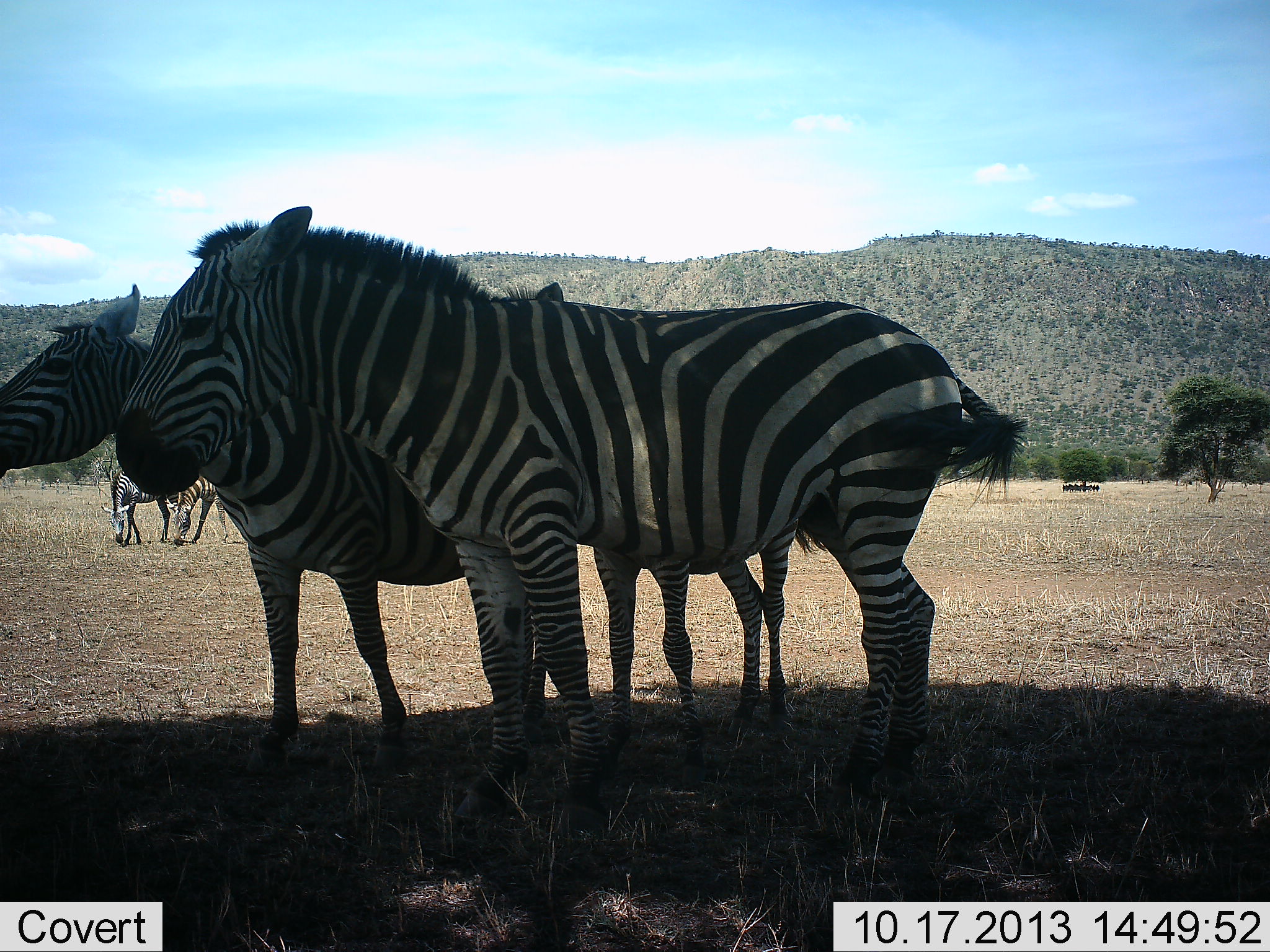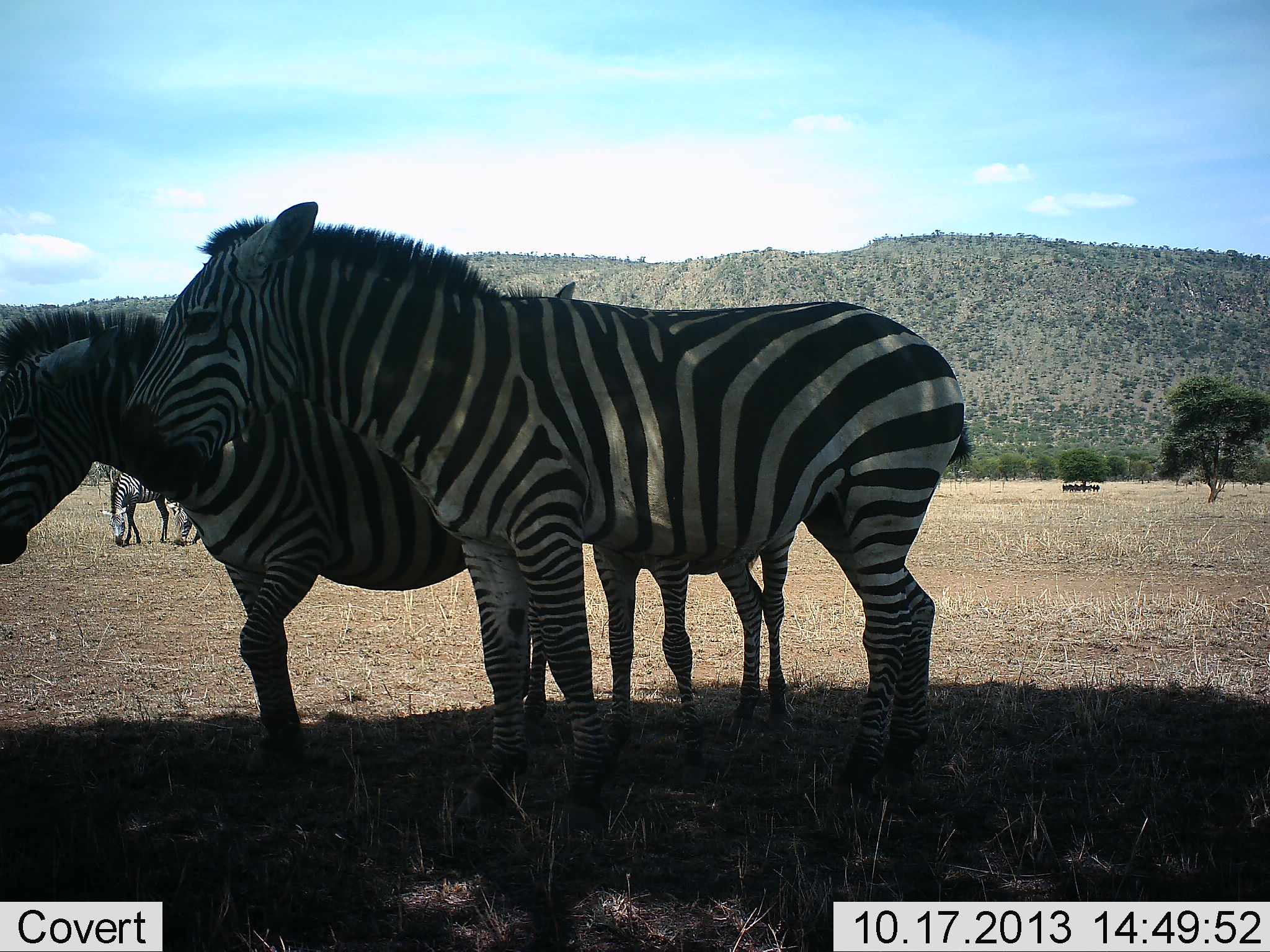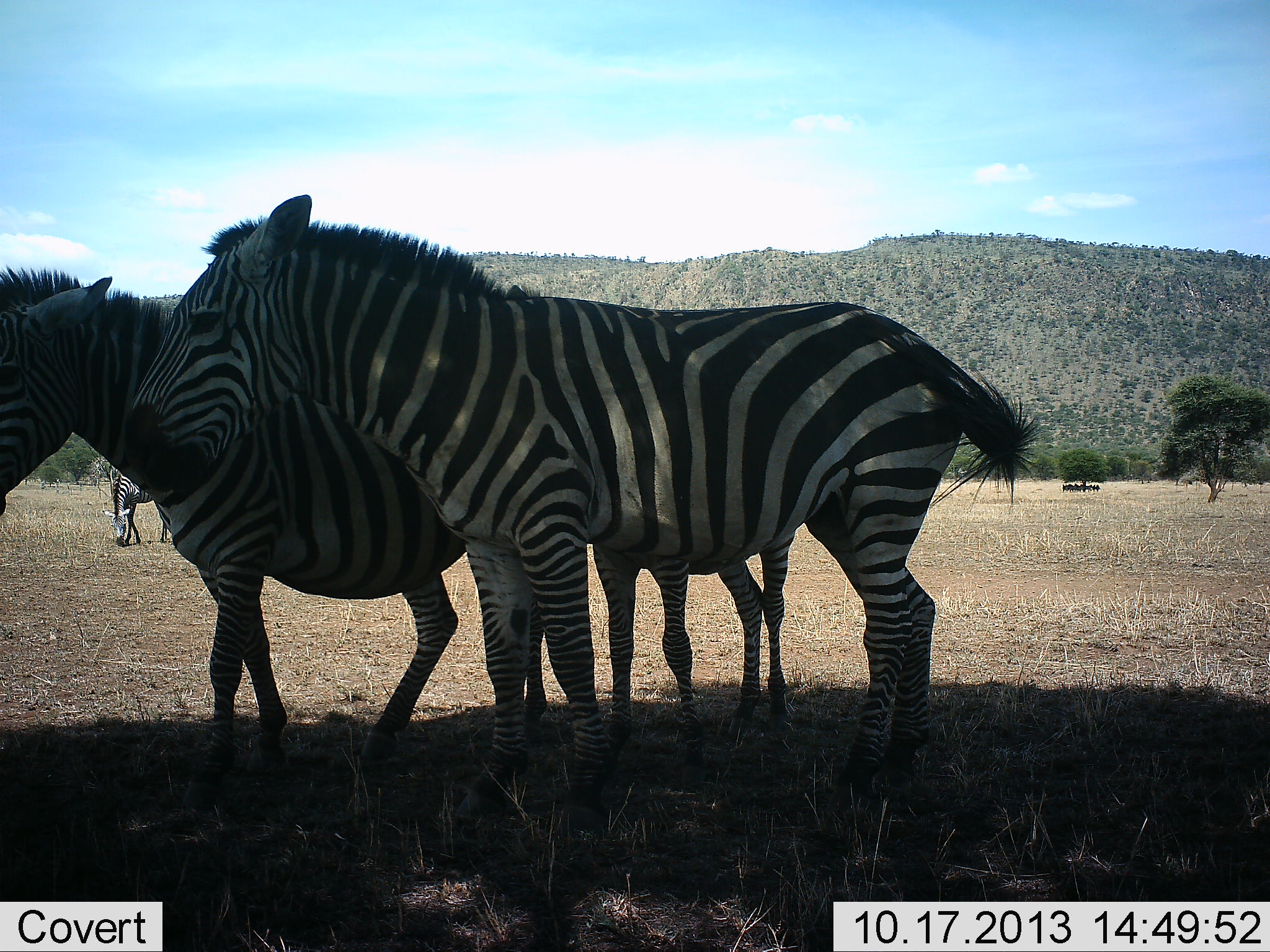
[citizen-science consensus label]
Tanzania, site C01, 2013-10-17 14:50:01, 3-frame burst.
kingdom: Animalia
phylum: Chordata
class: Mammalia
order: Perissodactyla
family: Equidae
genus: Equus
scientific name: Equus quagga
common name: plains zebra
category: zebra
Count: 5.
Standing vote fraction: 80%.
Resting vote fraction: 10%.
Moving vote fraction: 20%.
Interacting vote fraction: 0%.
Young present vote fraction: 30%.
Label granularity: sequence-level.